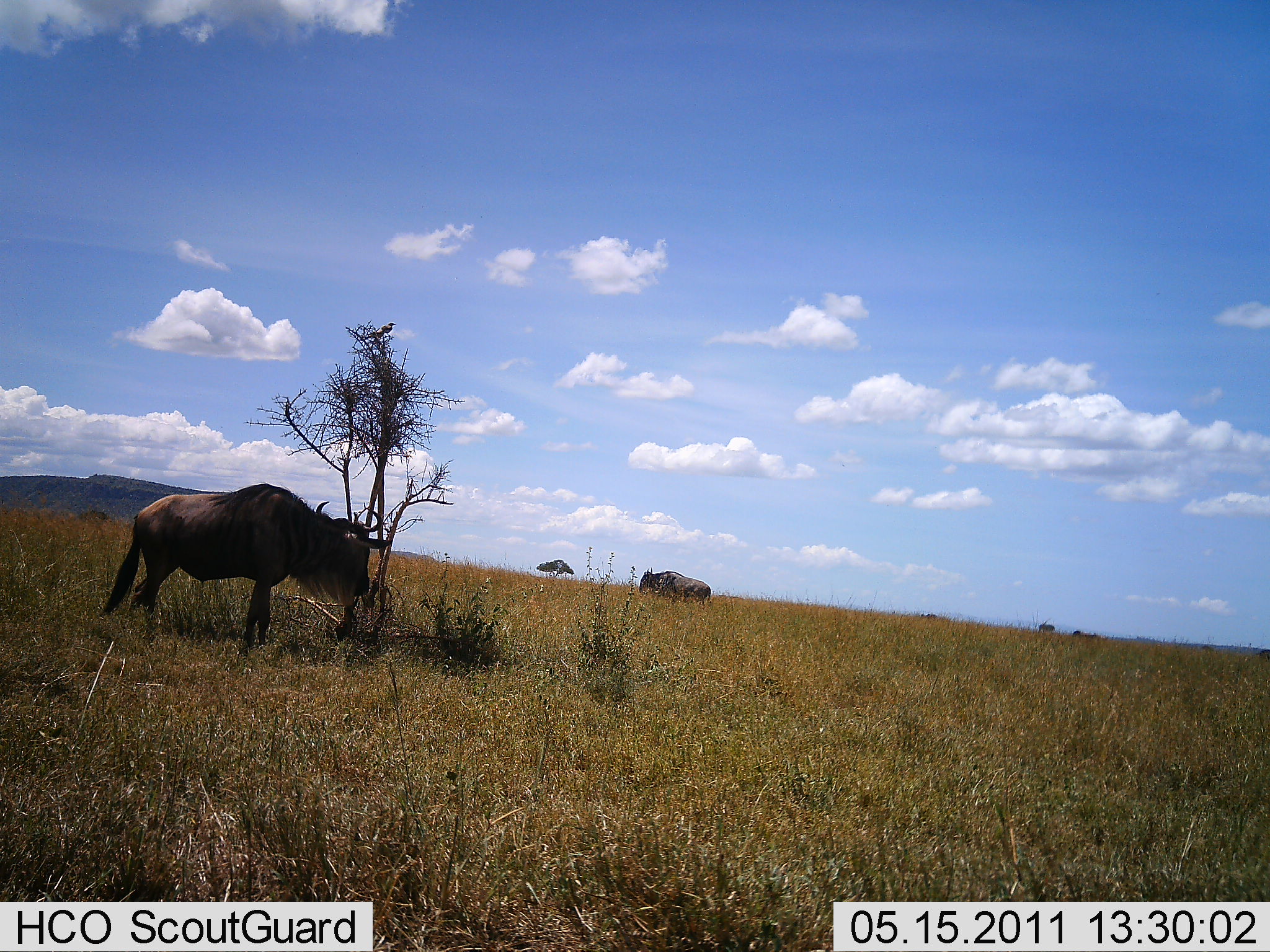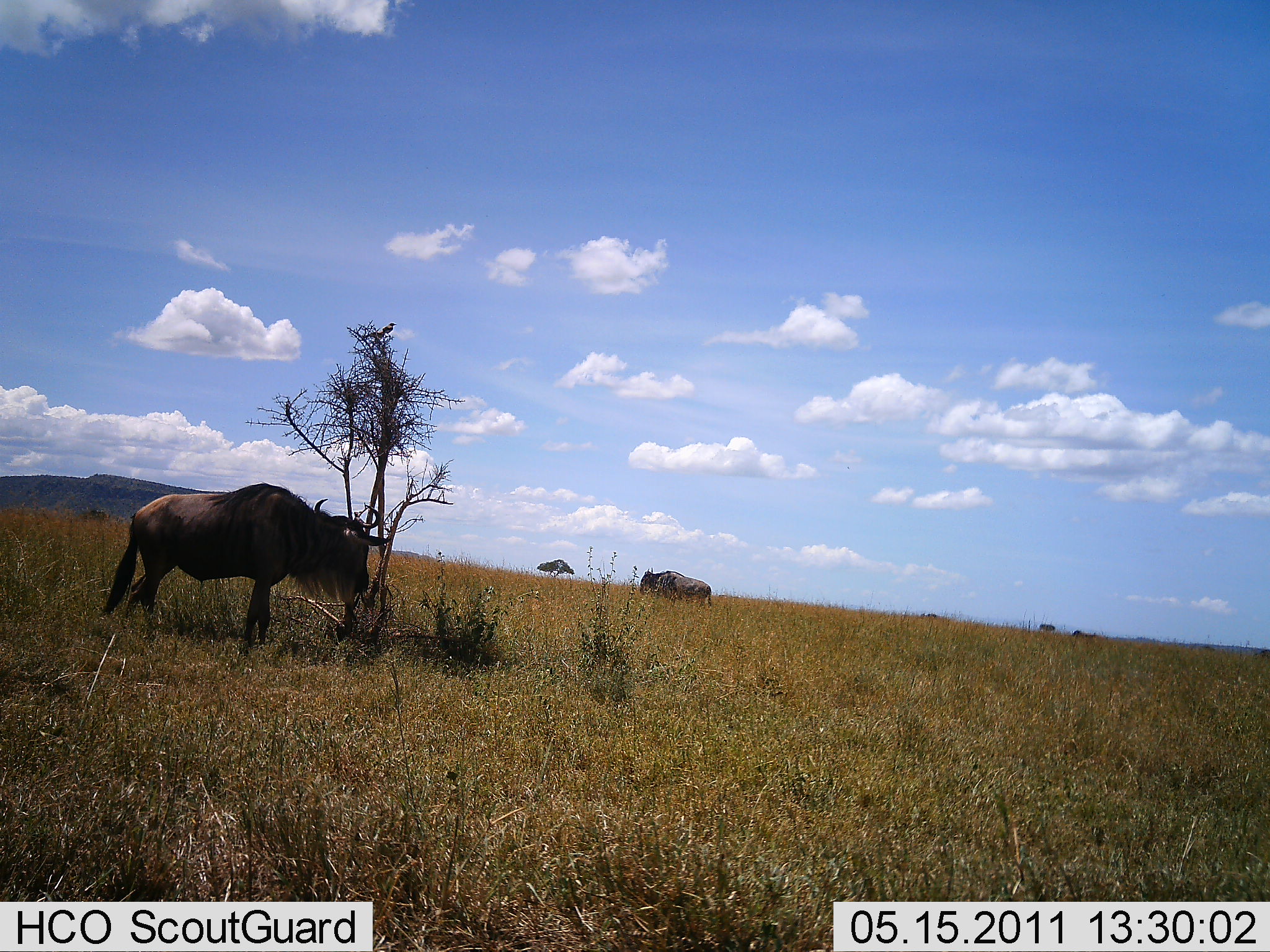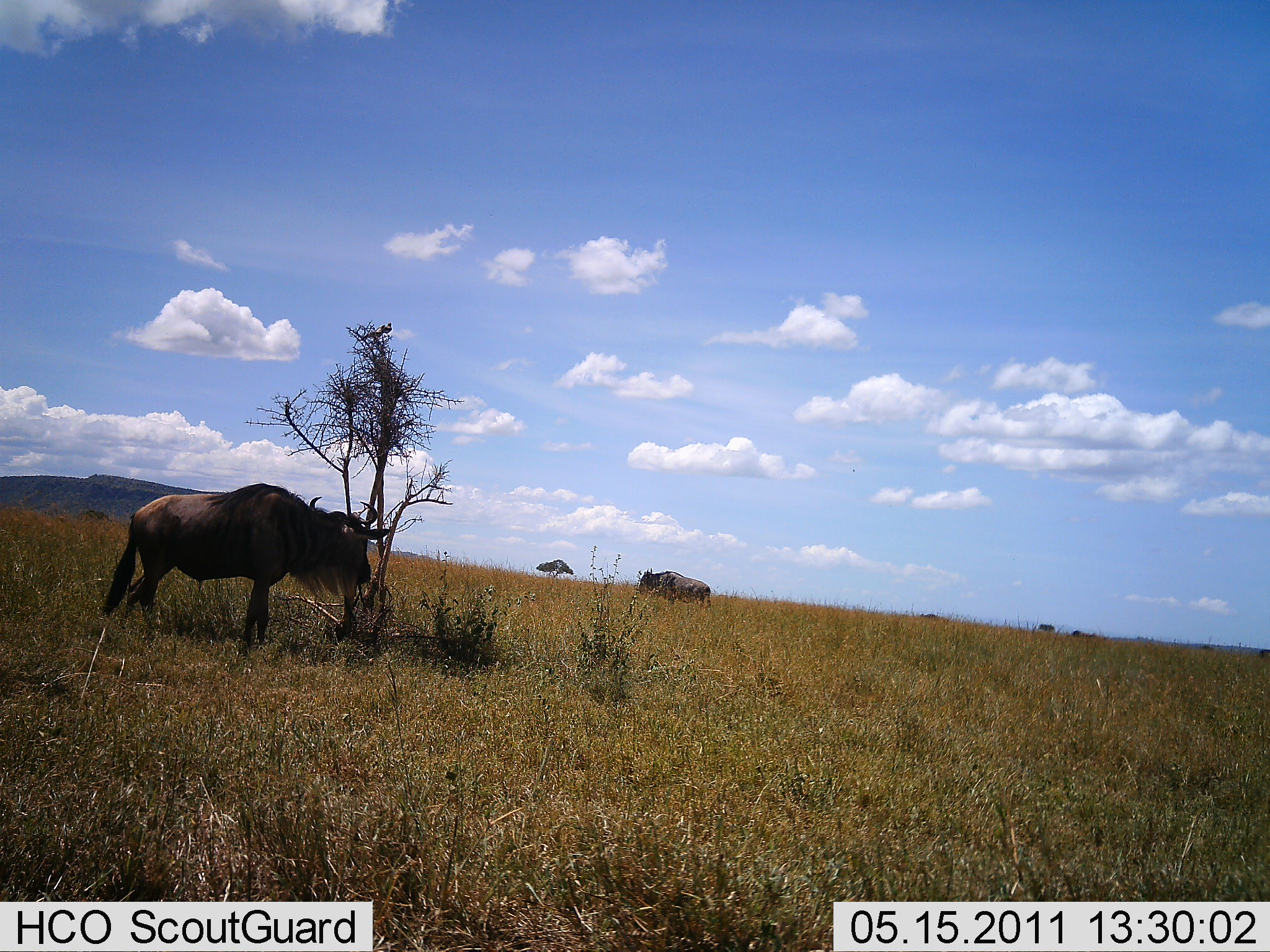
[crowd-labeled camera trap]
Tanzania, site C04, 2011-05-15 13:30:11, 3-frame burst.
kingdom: Animalia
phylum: Chordata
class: Mammalia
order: Artiodactyla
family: Bovidae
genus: Connochaetes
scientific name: Connochaetes taurinus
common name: blue wildebeest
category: wildebeest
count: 2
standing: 73%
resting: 0%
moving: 0%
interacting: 0%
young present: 0%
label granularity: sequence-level